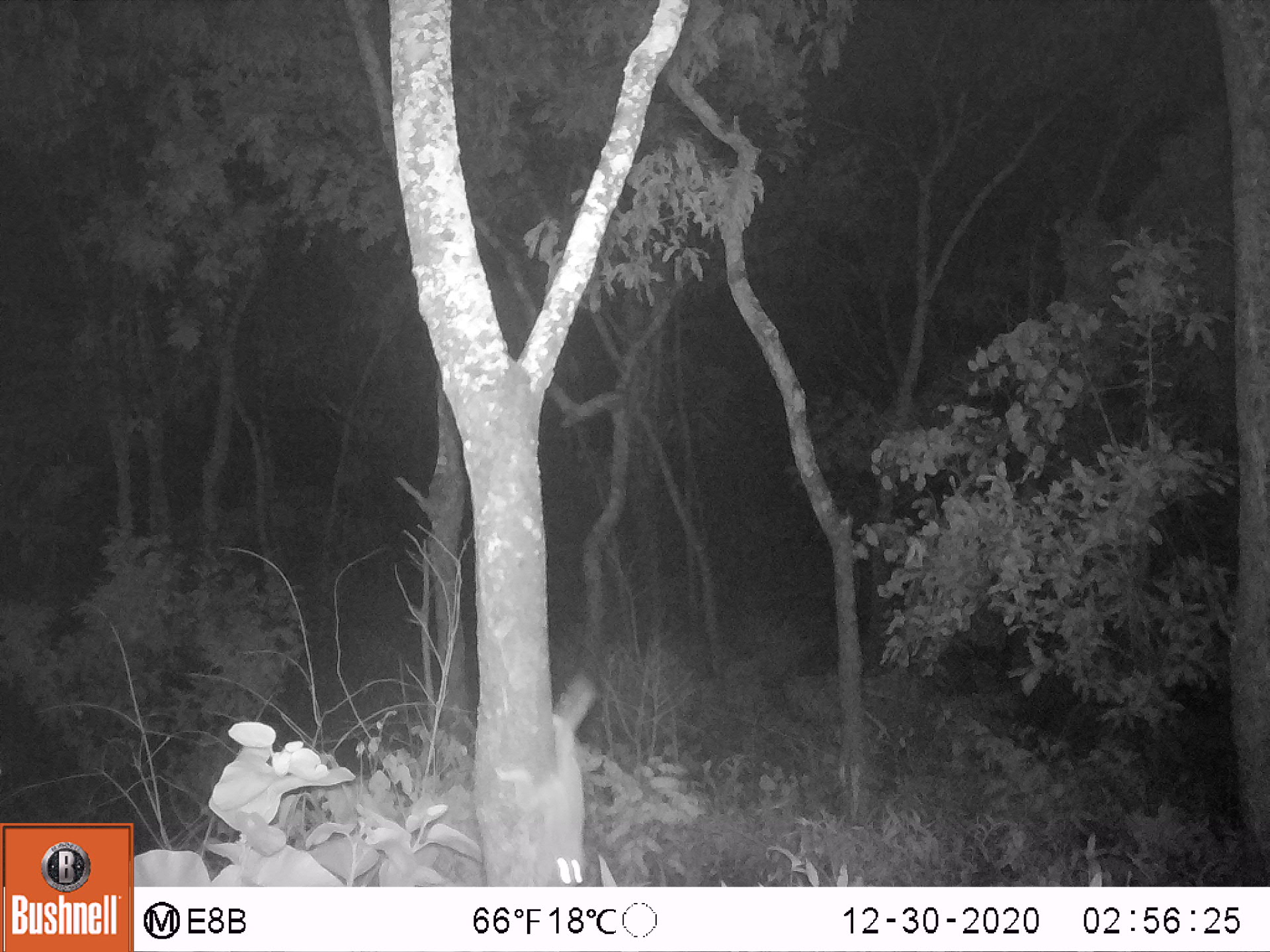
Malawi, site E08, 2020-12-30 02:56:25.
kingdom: Animalia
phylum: Chordata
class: Mammalia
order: Primates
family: Galagidae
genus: Galago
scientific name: Galago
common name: lesser bushbabies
Galago (lesser bushbabies), count 1.